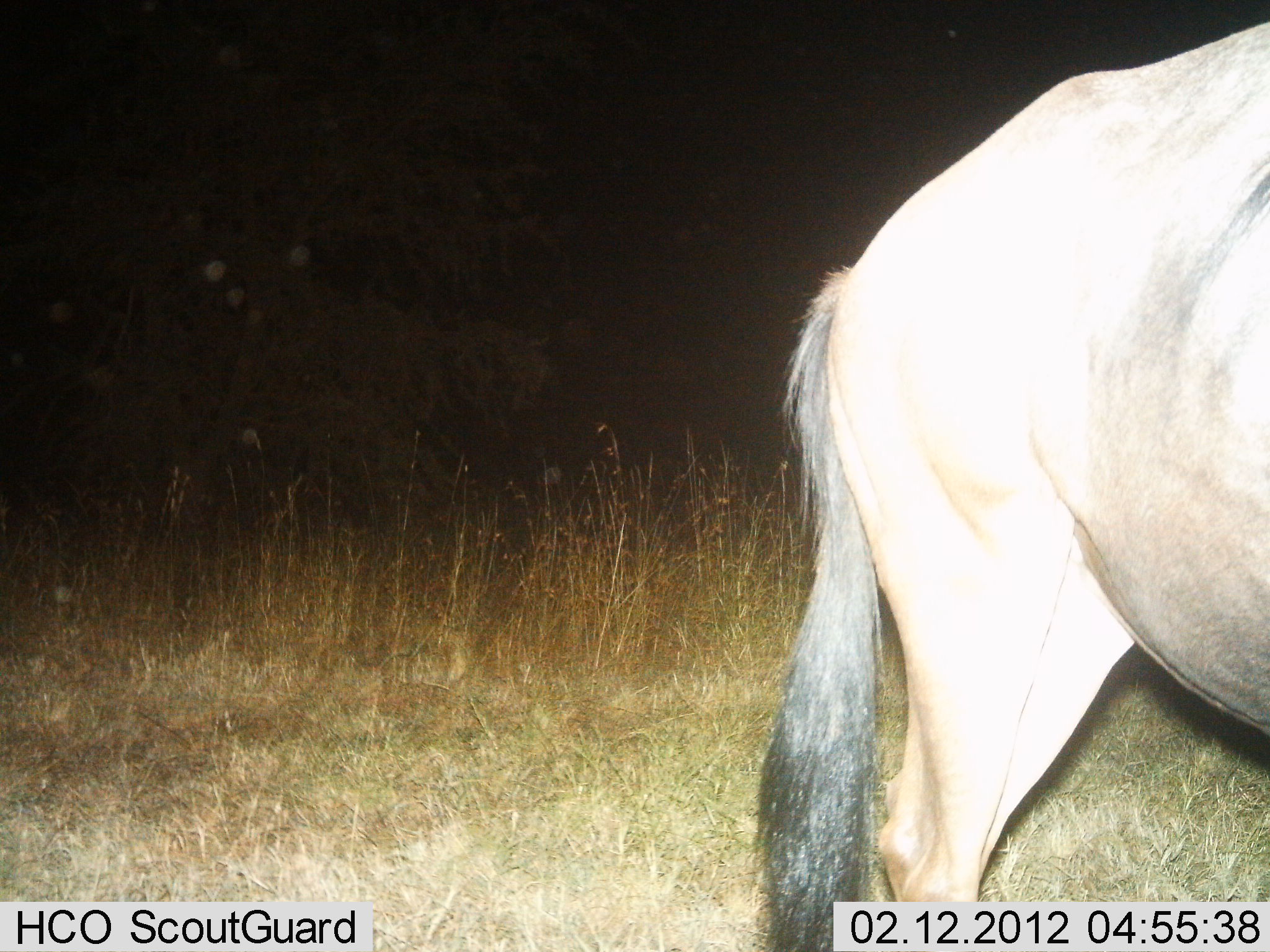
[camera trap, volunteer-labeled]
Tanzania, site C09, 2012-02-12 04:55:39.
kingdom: Animalia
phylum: Chordata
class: Mammalia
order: Artiodactyla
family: Bovidae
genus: Connochaetes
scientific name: Connochaetes taurinus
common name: blue wildebeest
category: wildebeest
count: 1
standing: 84%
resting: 0%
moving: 16%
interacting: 0%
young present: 0%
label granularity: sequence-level